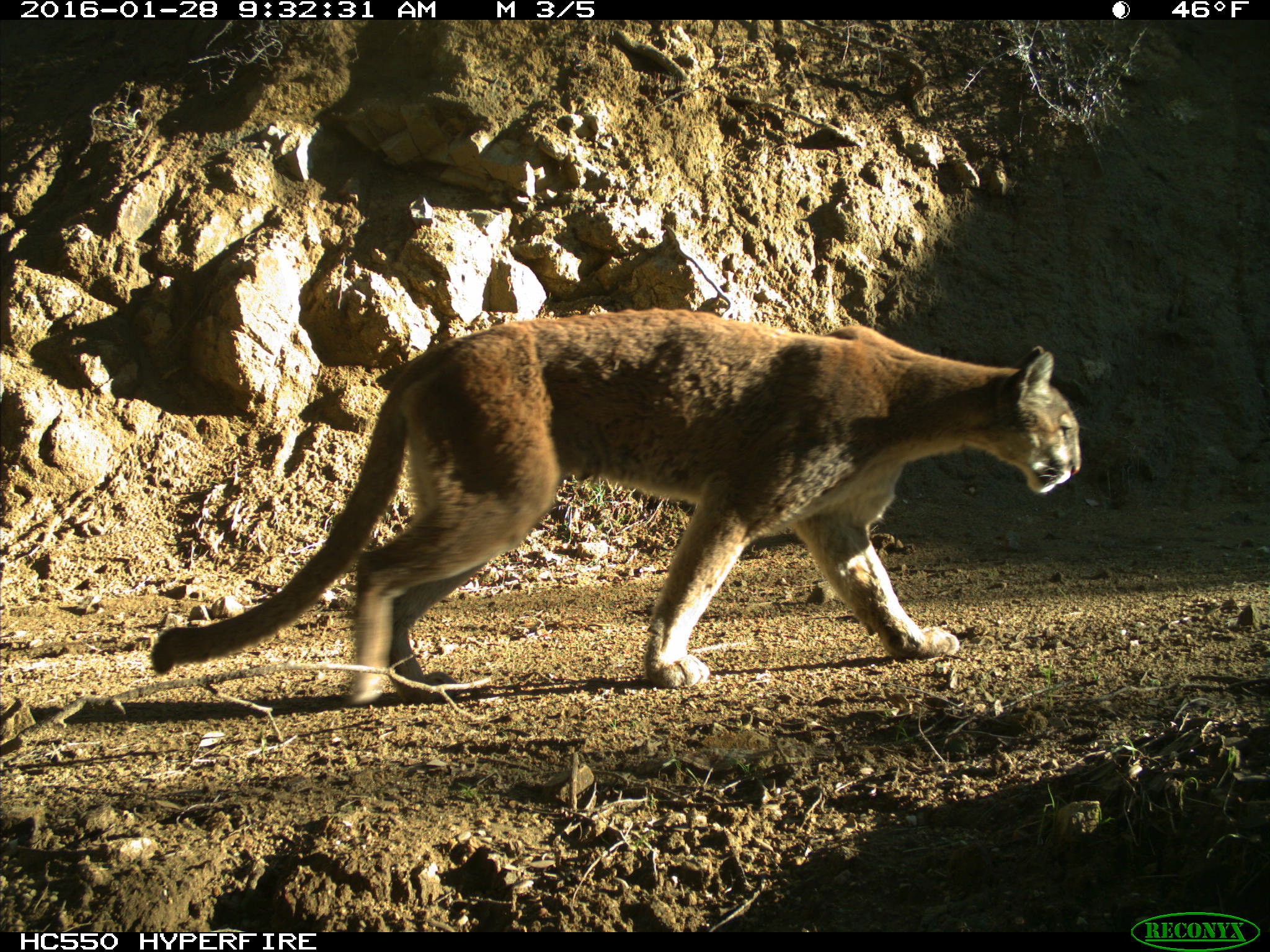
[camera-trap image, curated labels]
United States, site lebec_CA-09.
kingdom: Animalia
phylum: Chordata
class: Mammalia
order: Carnivora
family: Felidae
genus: Puma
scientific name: Puma concolor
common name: mountain lion